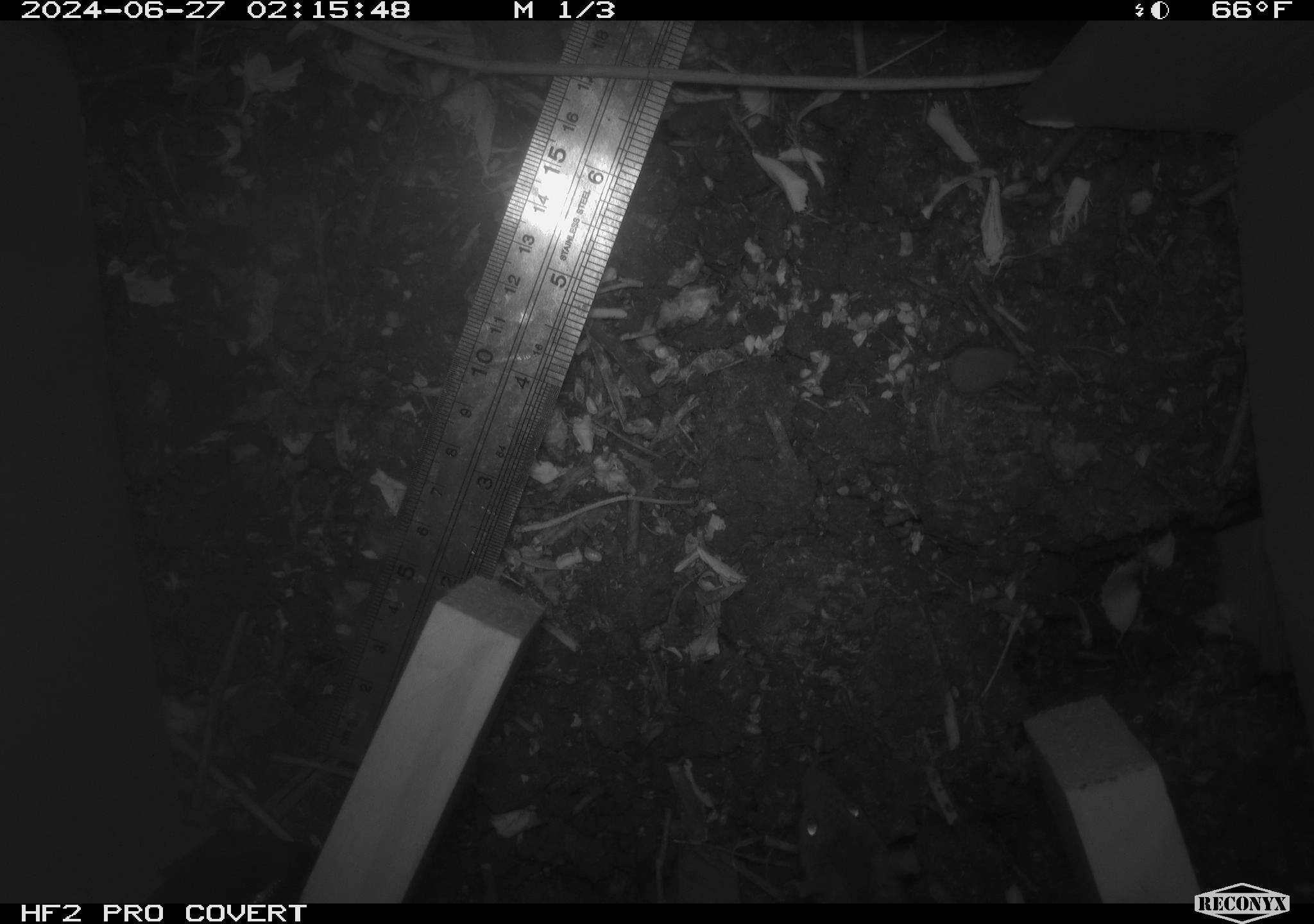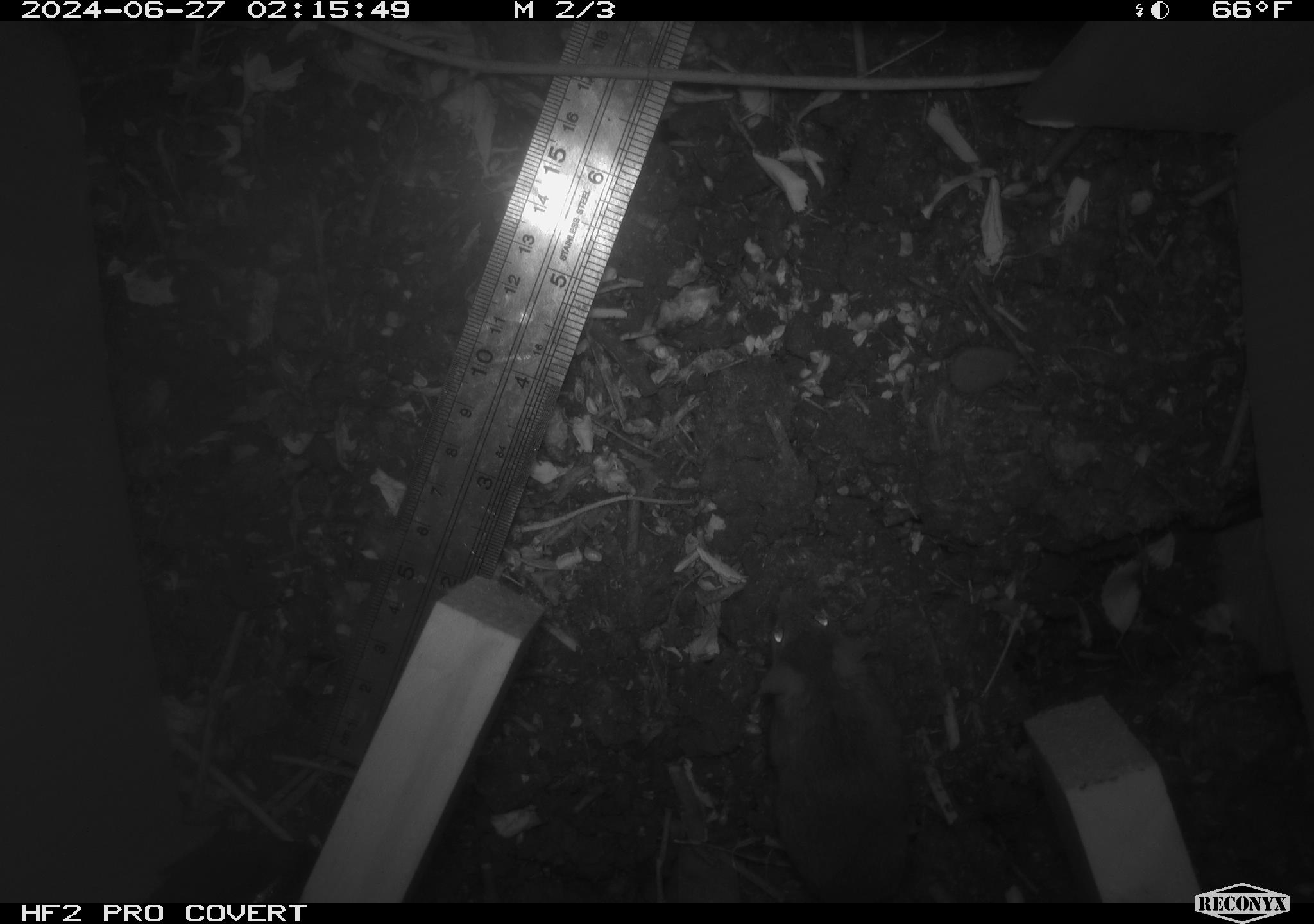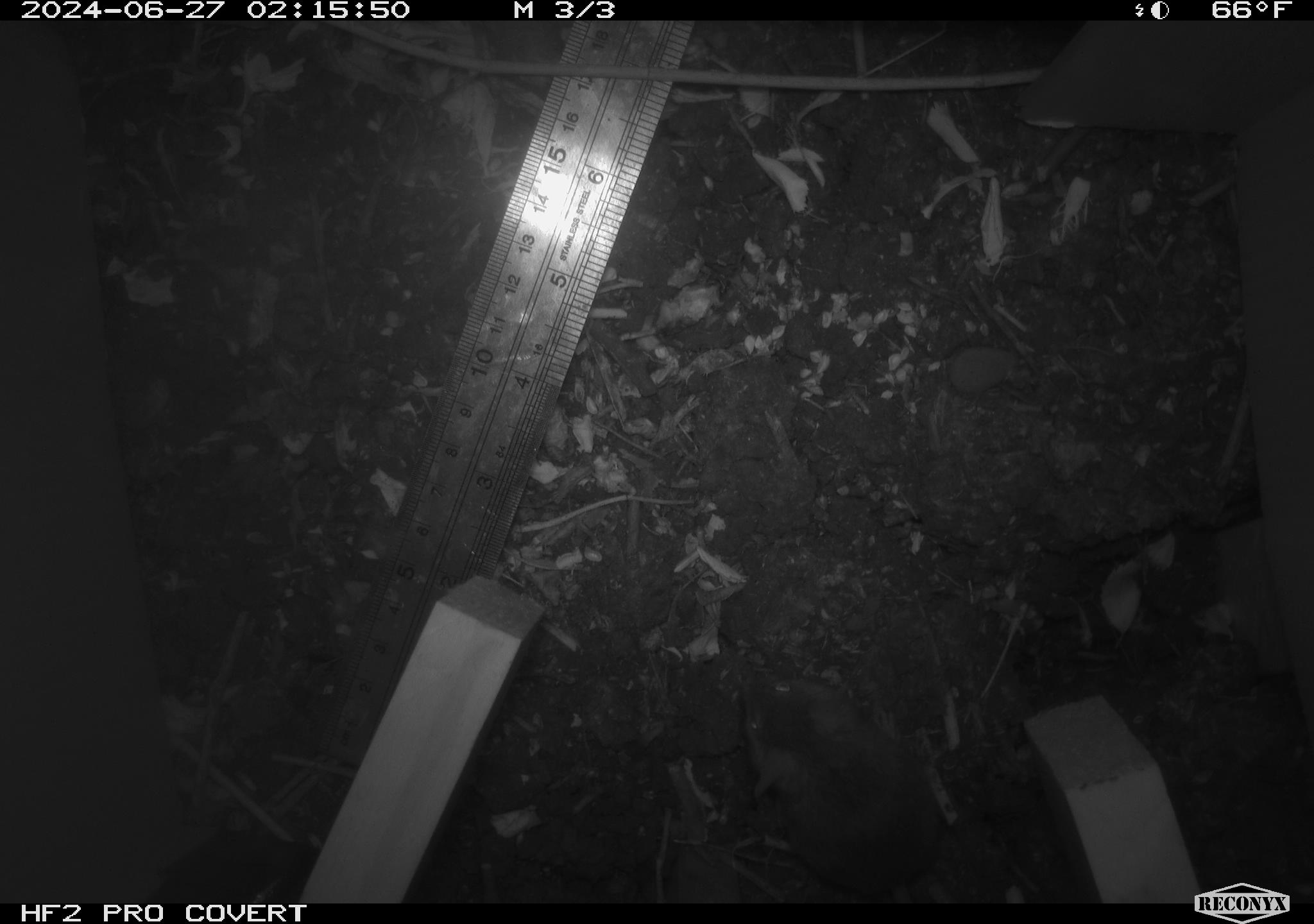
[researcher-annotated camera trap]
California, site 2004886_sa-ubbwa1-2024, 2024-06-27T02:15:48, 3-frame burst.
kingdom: Animalia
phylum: Chordata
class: Mammalia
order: Rodentia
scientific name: Rodentia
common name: mouse species